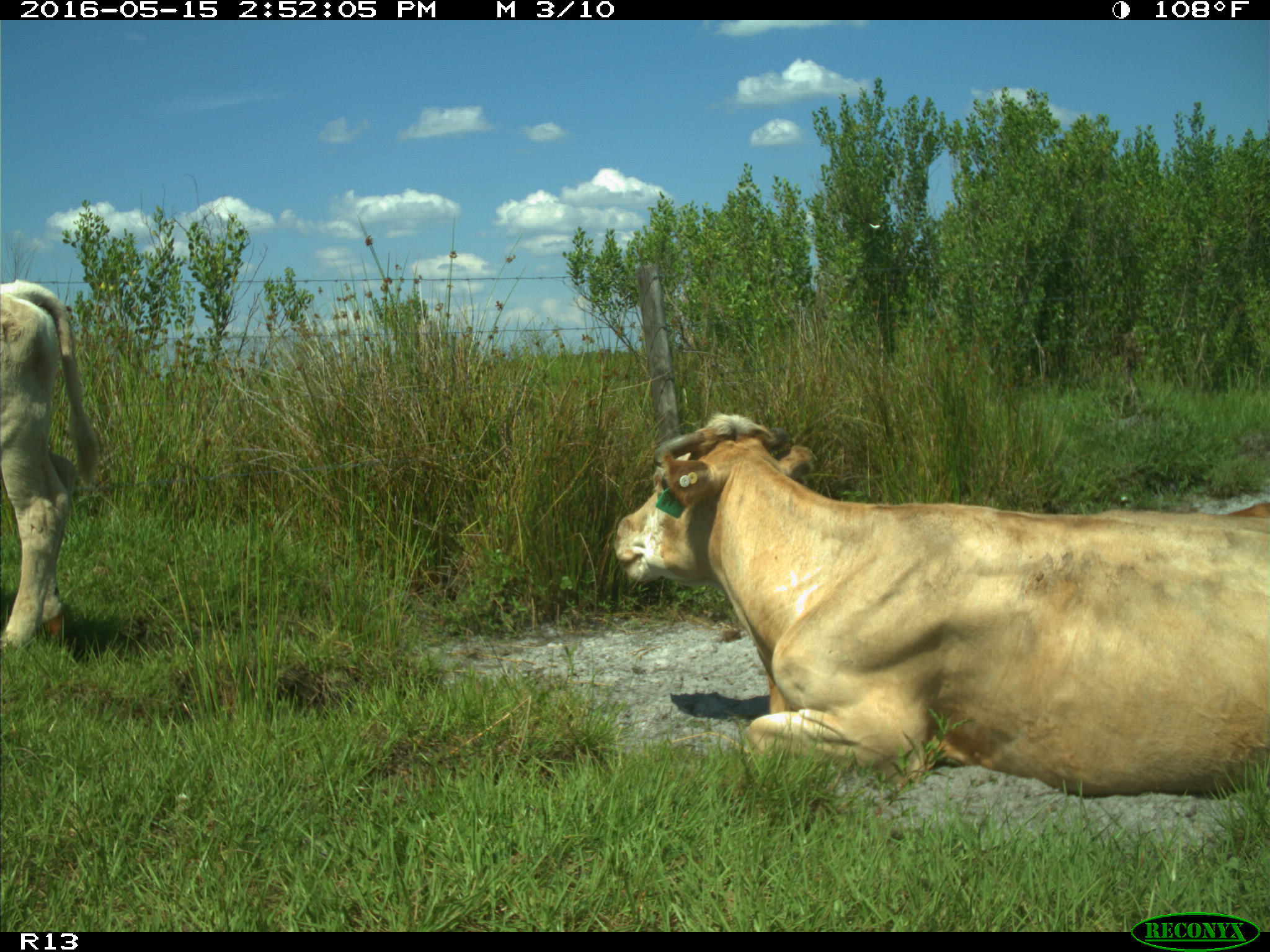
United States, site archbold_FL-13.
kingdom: Animalia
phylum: Chordata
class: Mammalia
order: Artiodactyla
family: Bovidae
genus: Bos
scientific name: Bos taurus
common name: domestic cow